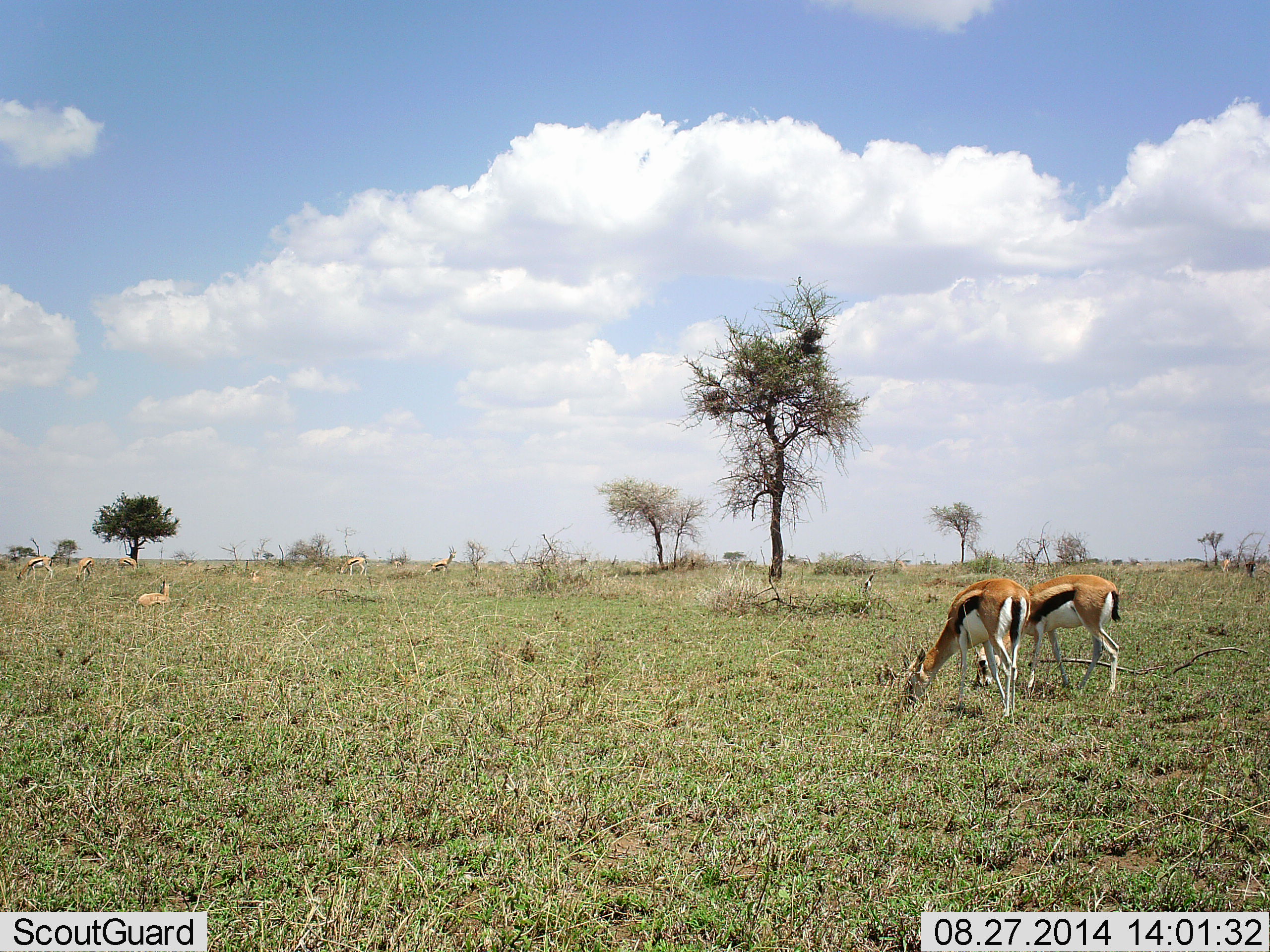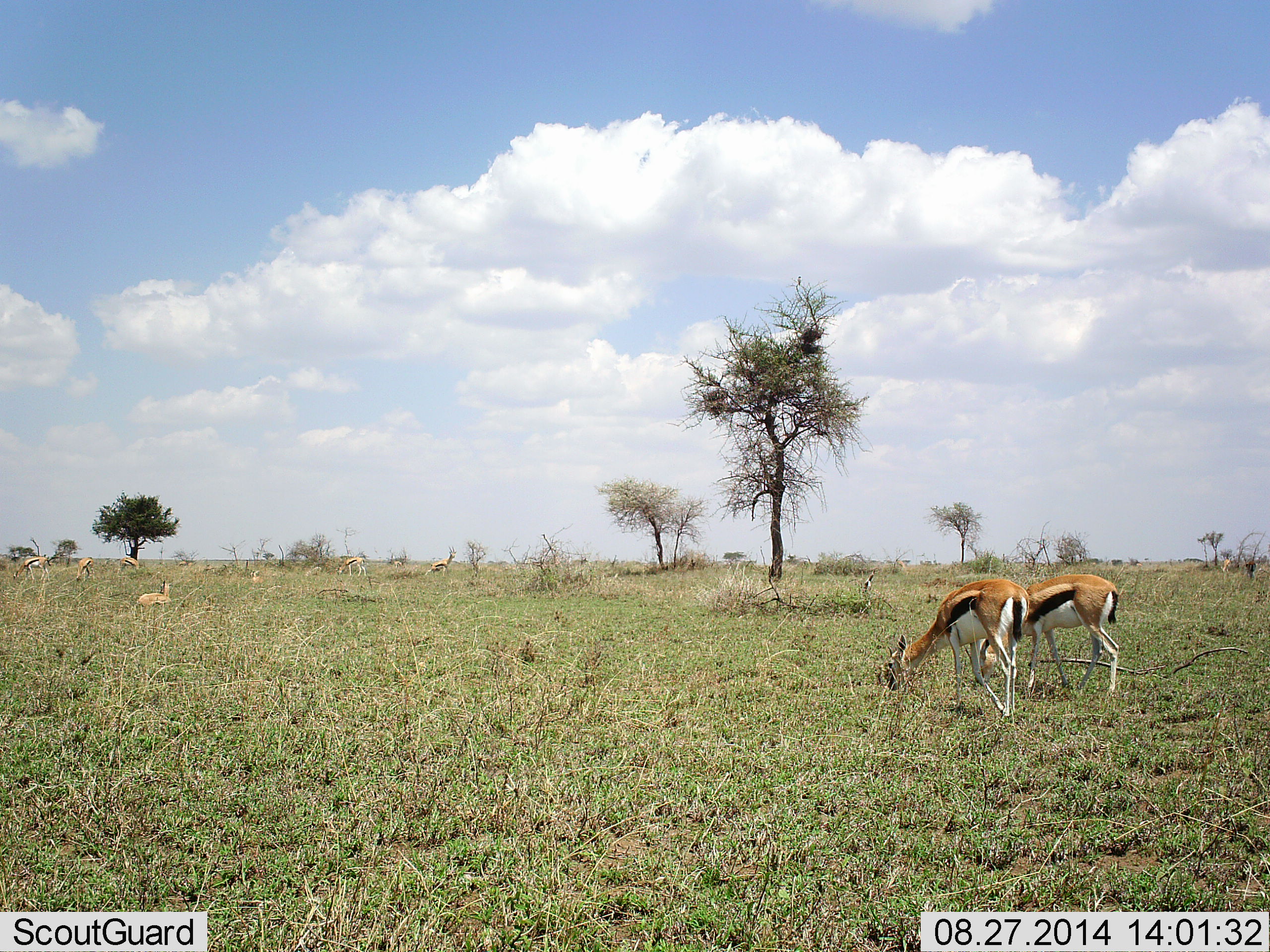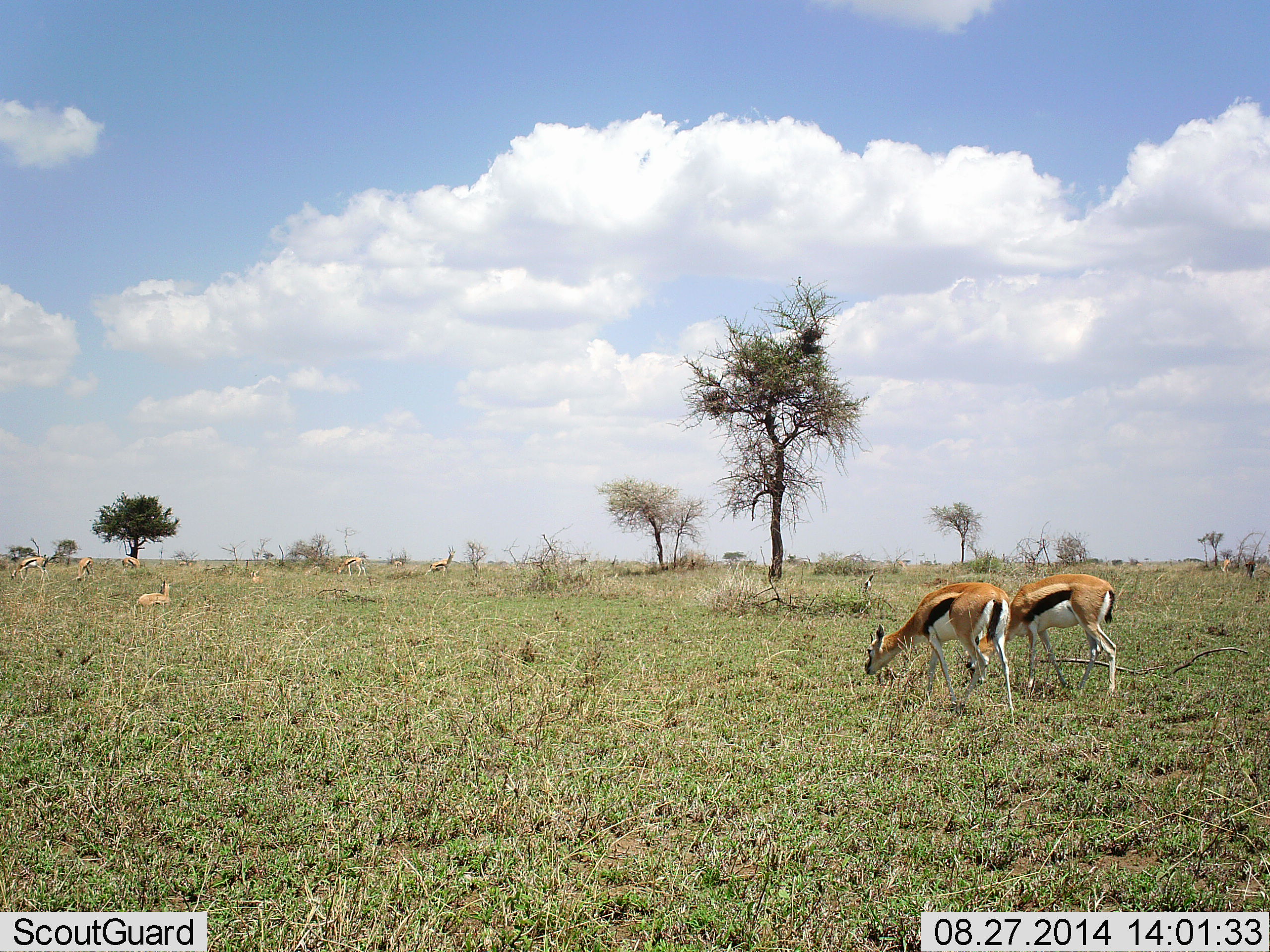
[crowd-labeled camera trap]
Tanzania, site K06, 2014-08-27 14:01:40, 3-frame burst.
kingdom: Animalia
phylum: Chordata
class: Mammalia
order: Artiodactyla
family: Bovidae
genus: Eudorcas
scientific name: Eudorcas thomsonii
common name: thomson's gazelle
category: gazellethomsons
Gazellethomsons (thomson's gazelle) (Eudorcas thomsonii), count 6. Behavior (volunteer vote fractions): standing 30%, resting 30%, moving 10%, interacting 0%. Young present (vote fraction): 0%. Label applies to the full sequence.